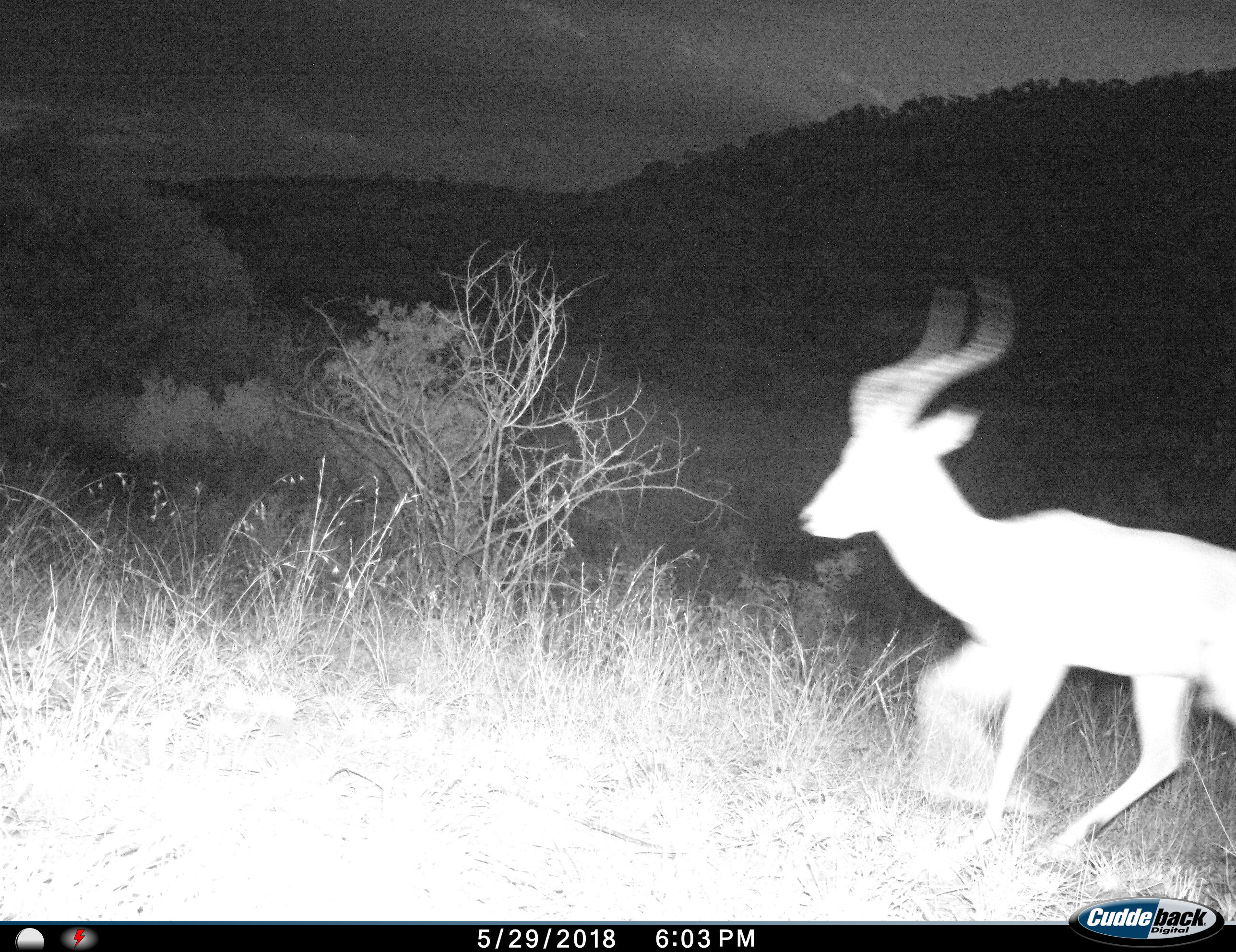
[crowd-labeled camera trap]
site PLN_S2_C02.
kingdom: Animalia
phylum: Chordata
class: Mammalia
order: Artiodactyla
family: Bovidae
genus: Aepyceros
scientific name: Aepyceros melampus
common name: impala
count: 1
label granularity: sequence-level